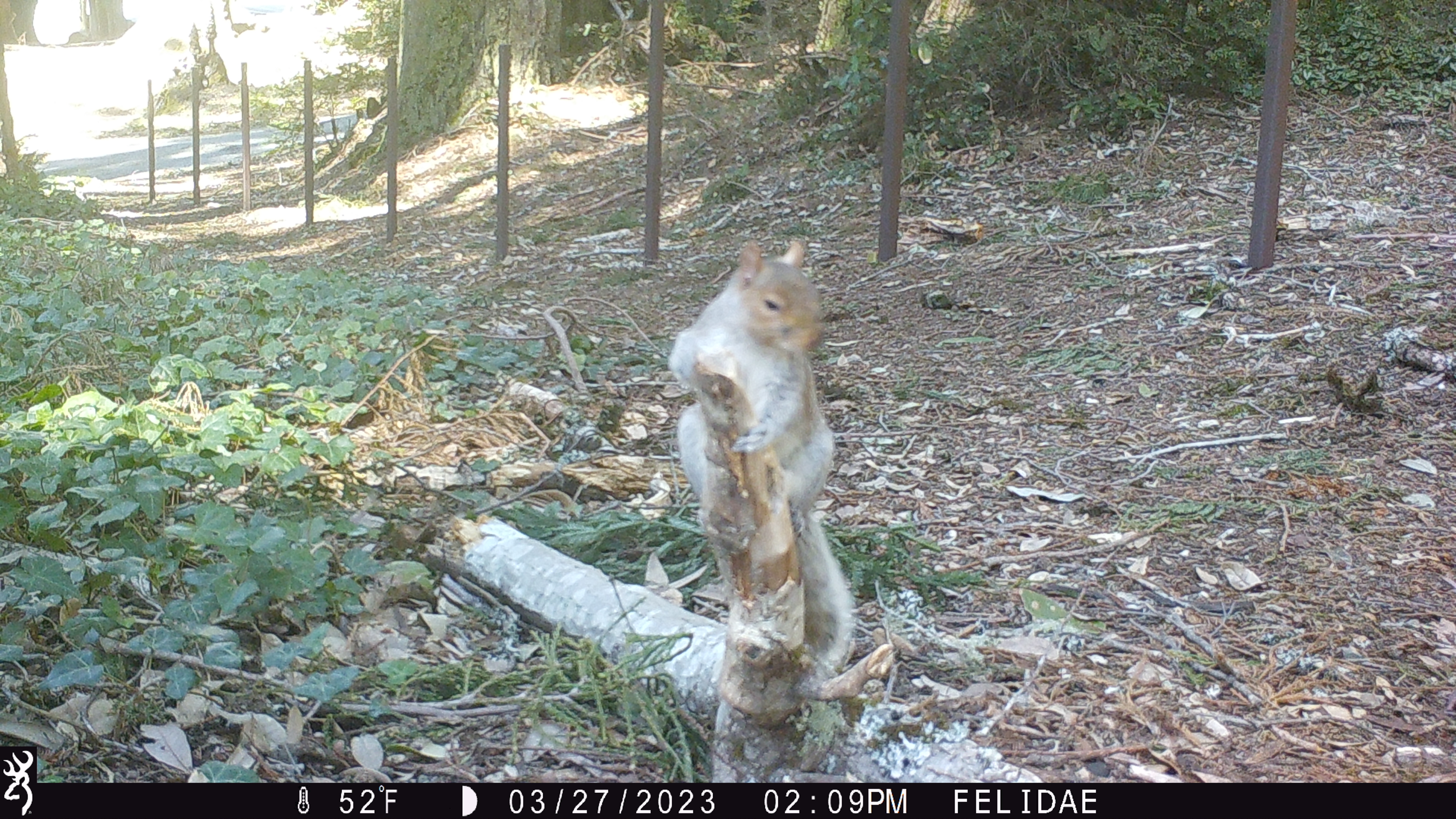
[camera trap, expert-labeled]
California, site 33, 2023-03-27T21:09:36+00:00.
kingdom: Animalia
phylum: Chordata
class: Mammalia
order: Rodentia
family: Sciuridae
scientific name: Sciuridae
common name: squirrel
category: unknown squirrel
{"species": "unknown squirrel (squirrel) (Sciuridae)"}